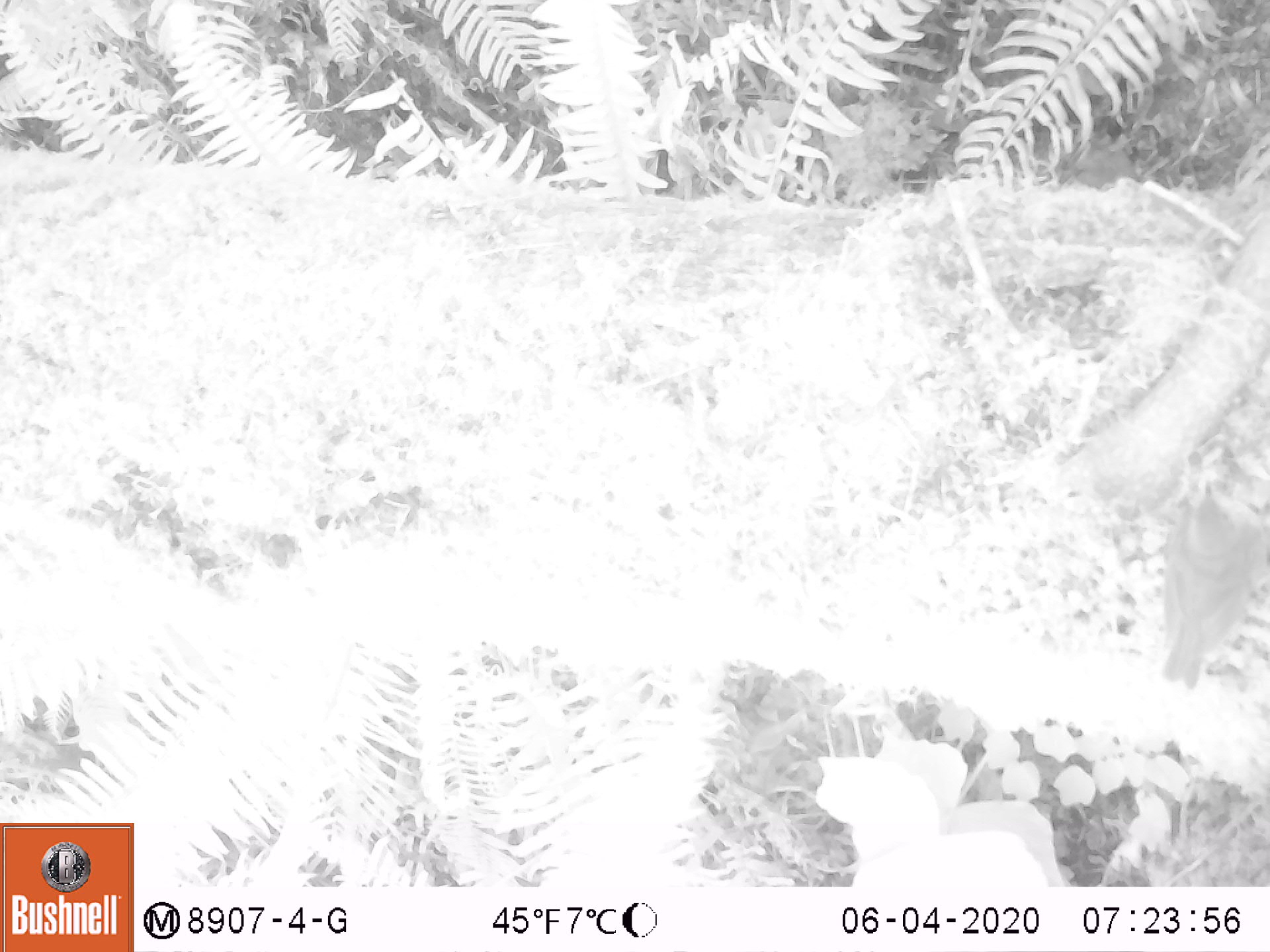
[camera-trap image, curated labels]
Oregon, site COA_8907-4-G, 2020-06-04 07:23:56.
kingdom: Animalia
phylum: Chordata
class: Aves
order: Passeriformes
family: Turdidae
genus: Catharus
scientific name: Catharus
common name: brown thrushes and nightingale-thrushes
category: catharus species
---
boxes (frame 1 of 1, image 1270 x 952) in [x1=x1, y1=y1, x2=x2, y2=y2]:
catharus species: [x1=1158, y1=479, x2=1260, y2=686]